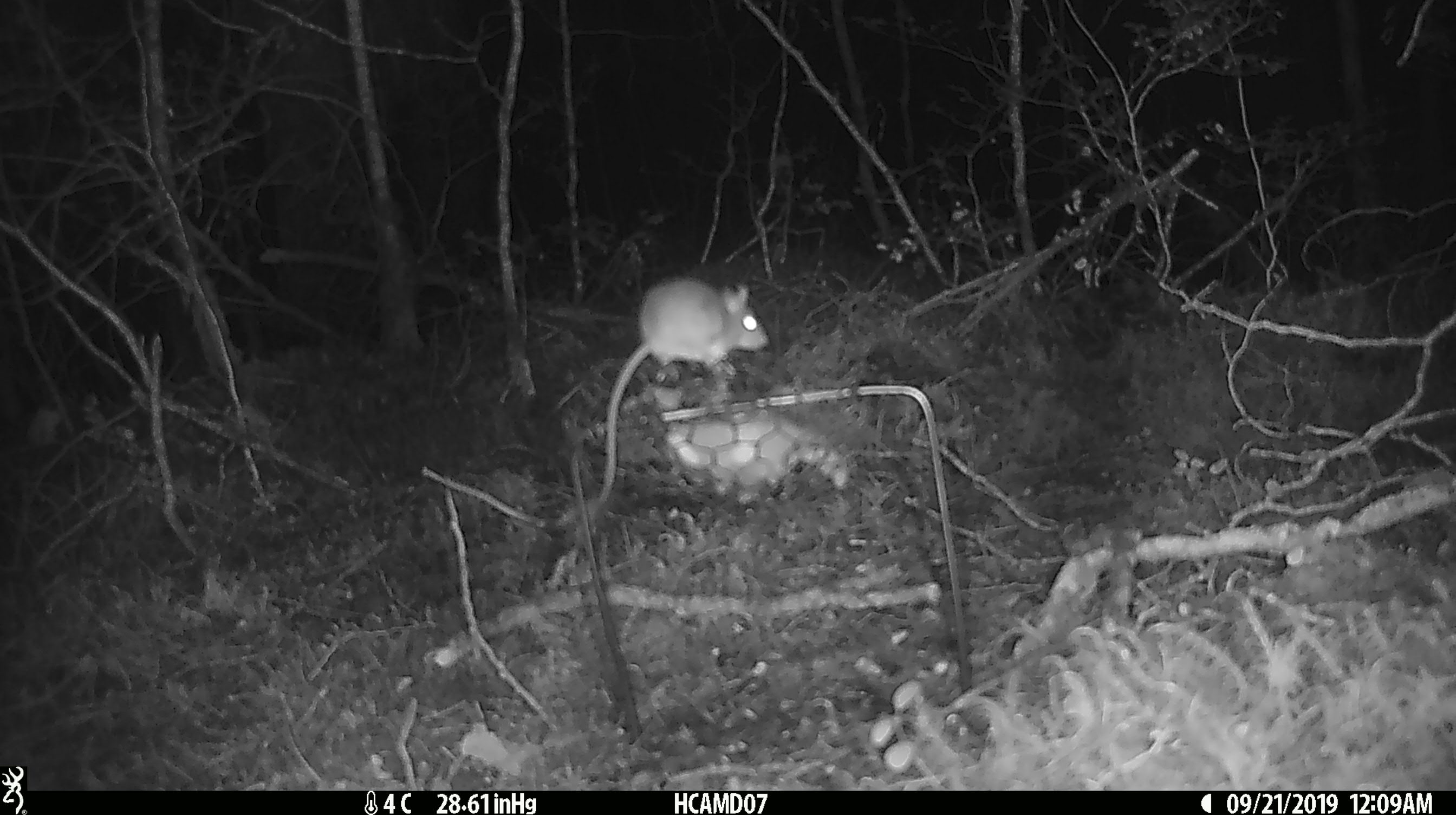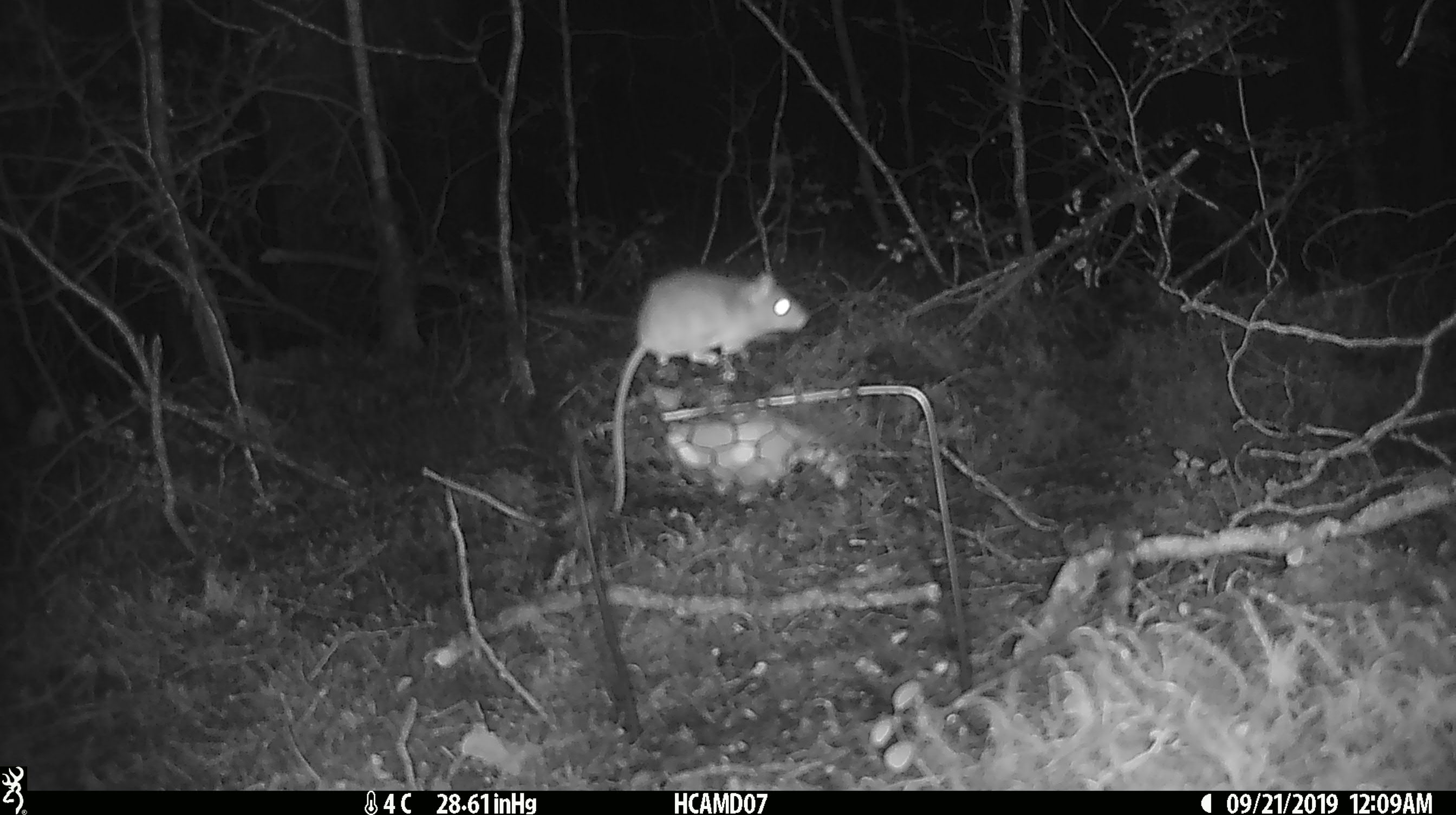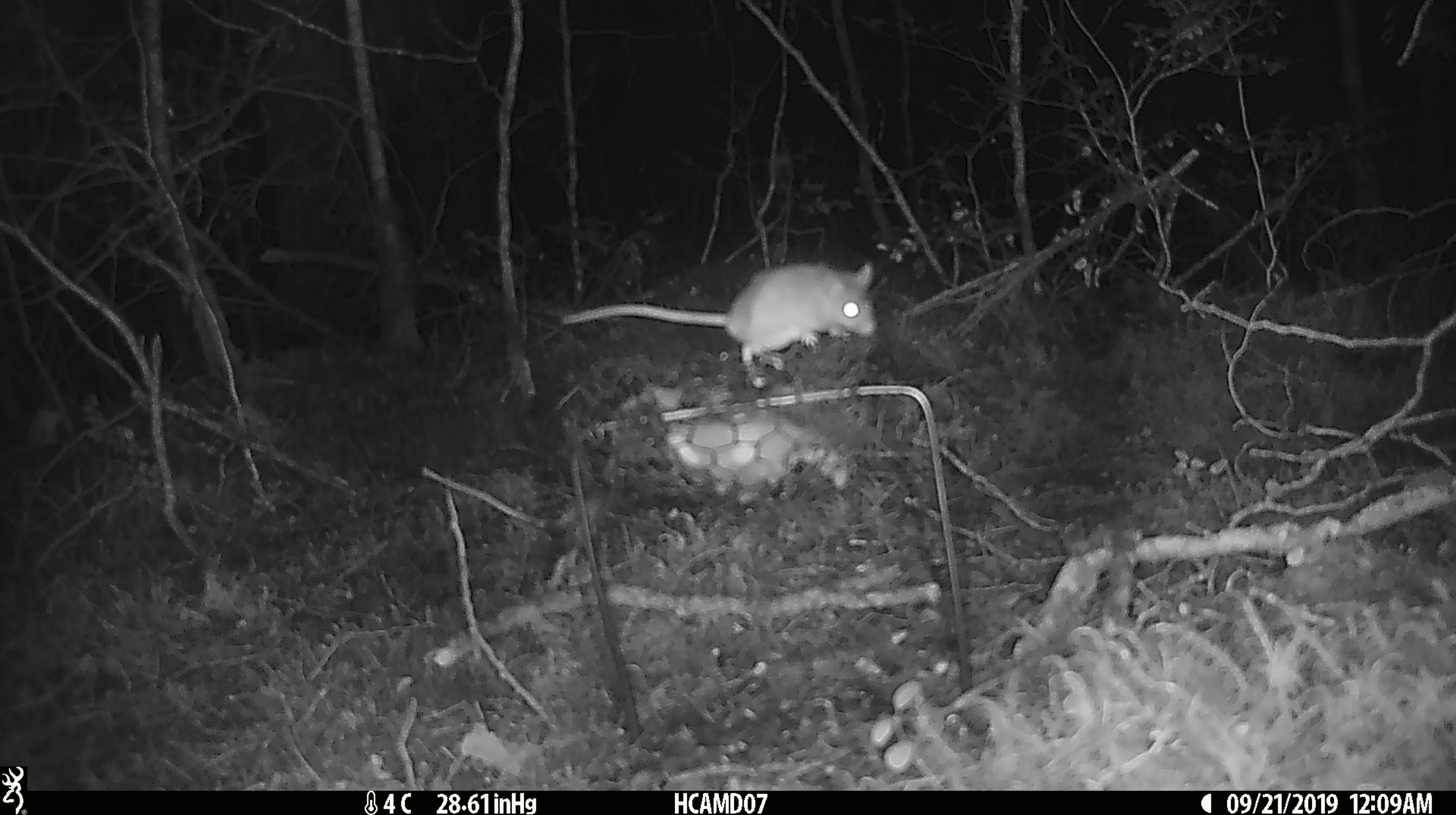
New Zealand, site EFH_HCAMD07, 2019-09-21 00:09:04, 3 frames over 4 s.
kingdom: Animalia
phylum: Chordata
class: Mammalia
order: Rodentia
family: Muridae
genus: Mus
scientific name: Mus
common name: mouse